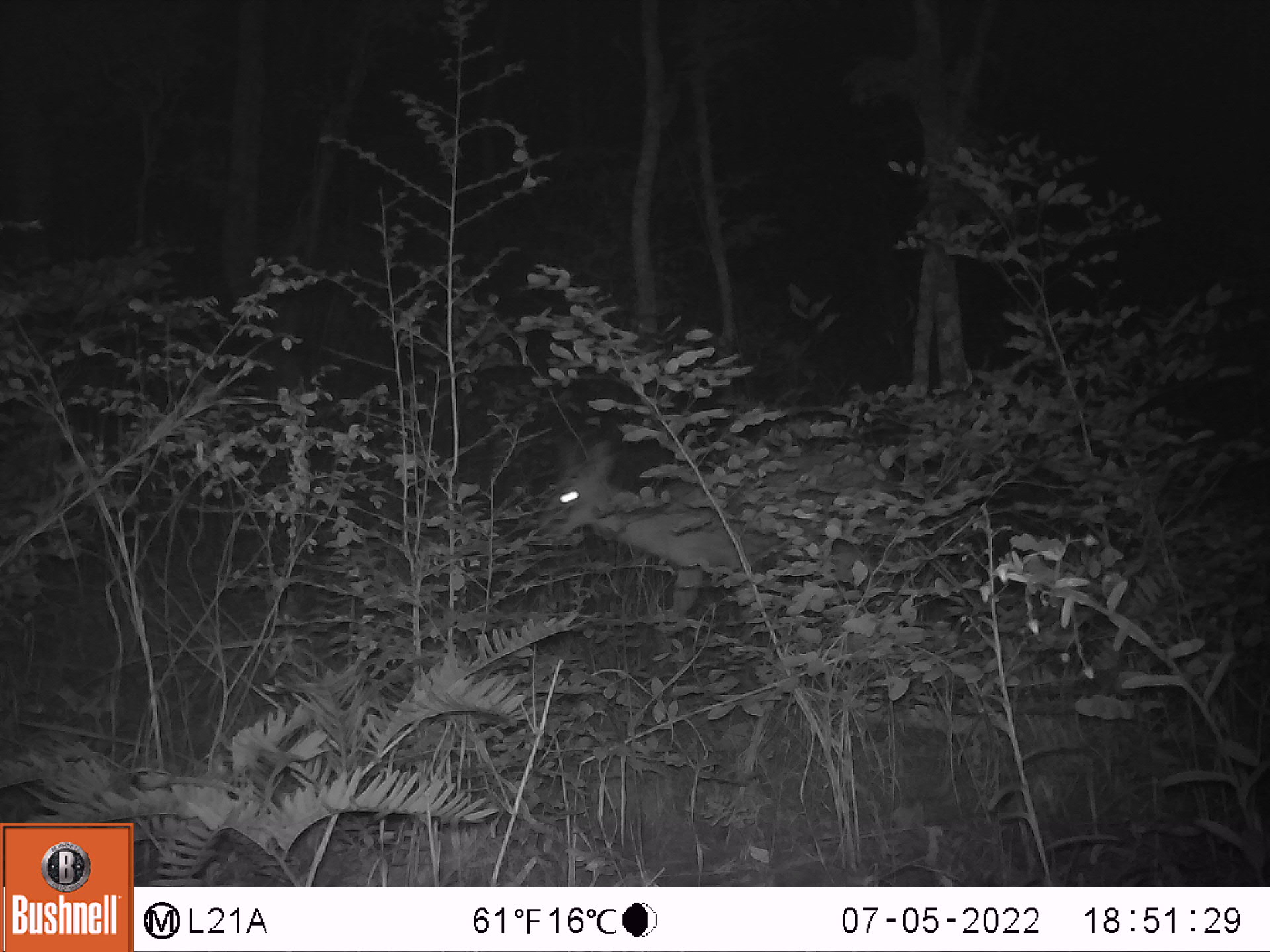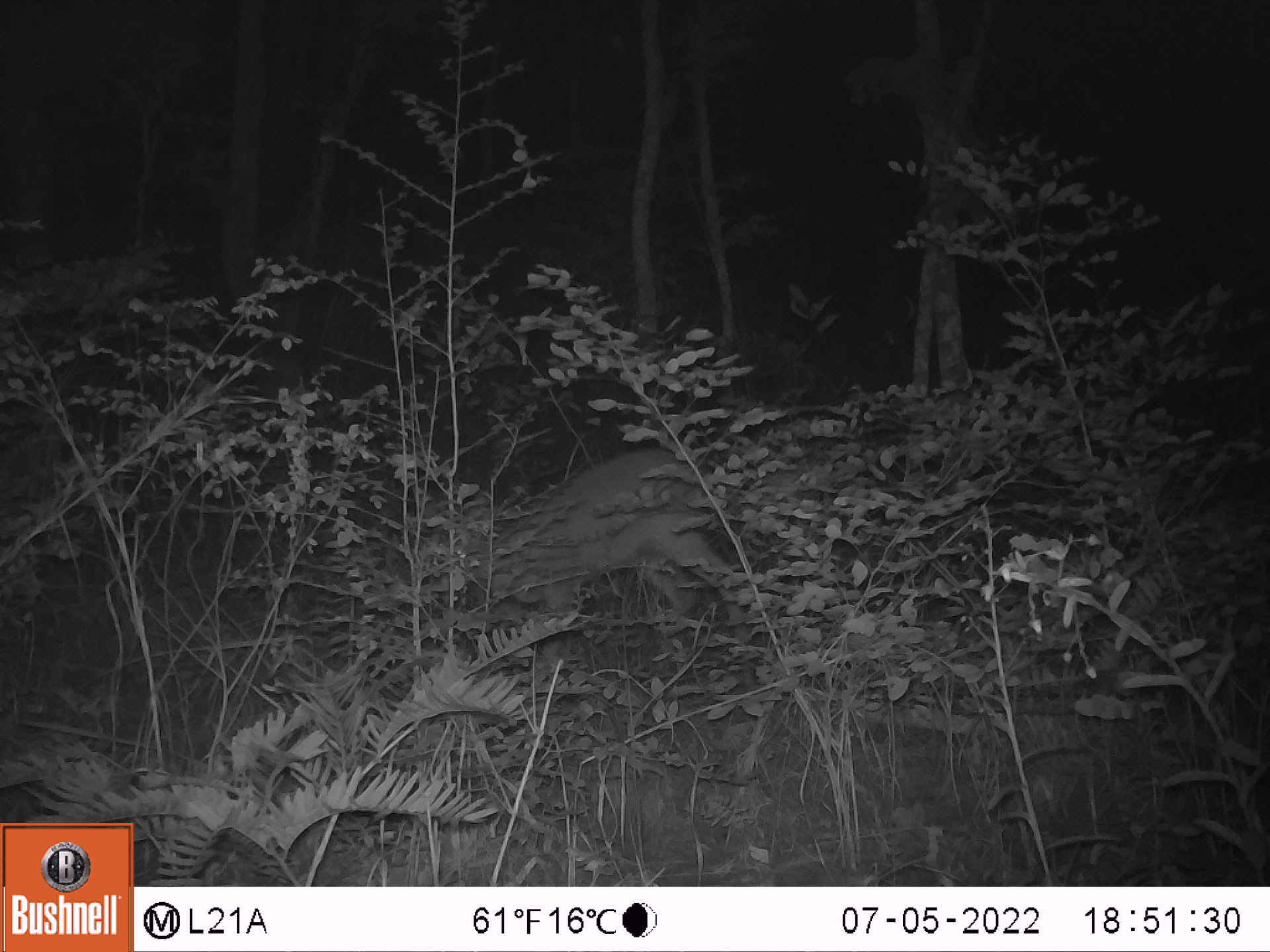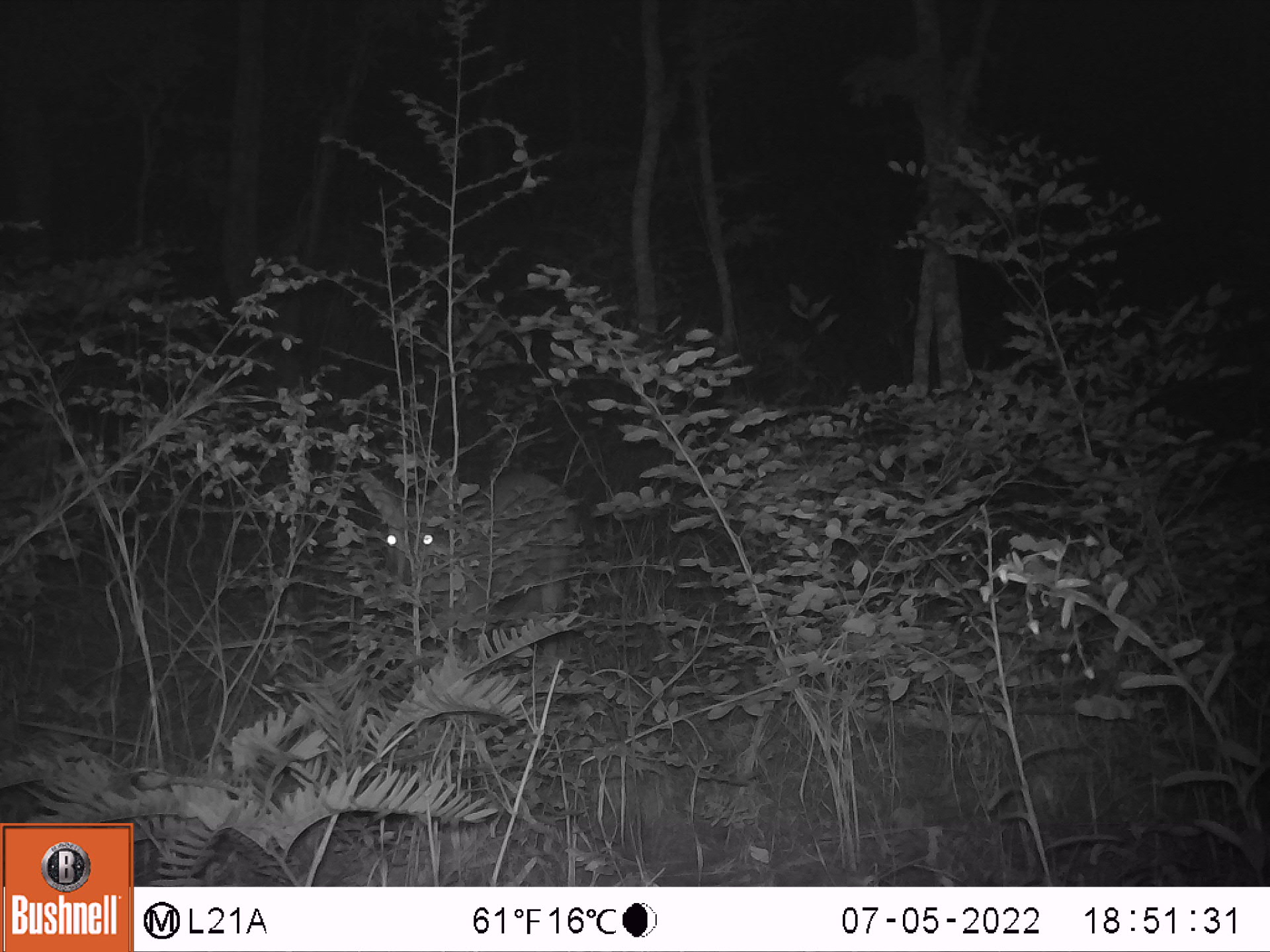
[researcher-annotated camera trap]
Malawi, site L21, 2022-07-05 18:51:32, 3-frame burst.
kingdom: Animalia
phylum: Chordata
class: Mammalia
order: Artiodactyla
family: Bovidae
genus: Sylvicapra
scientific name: Sylvicapra grimmia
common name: common duiker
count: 1